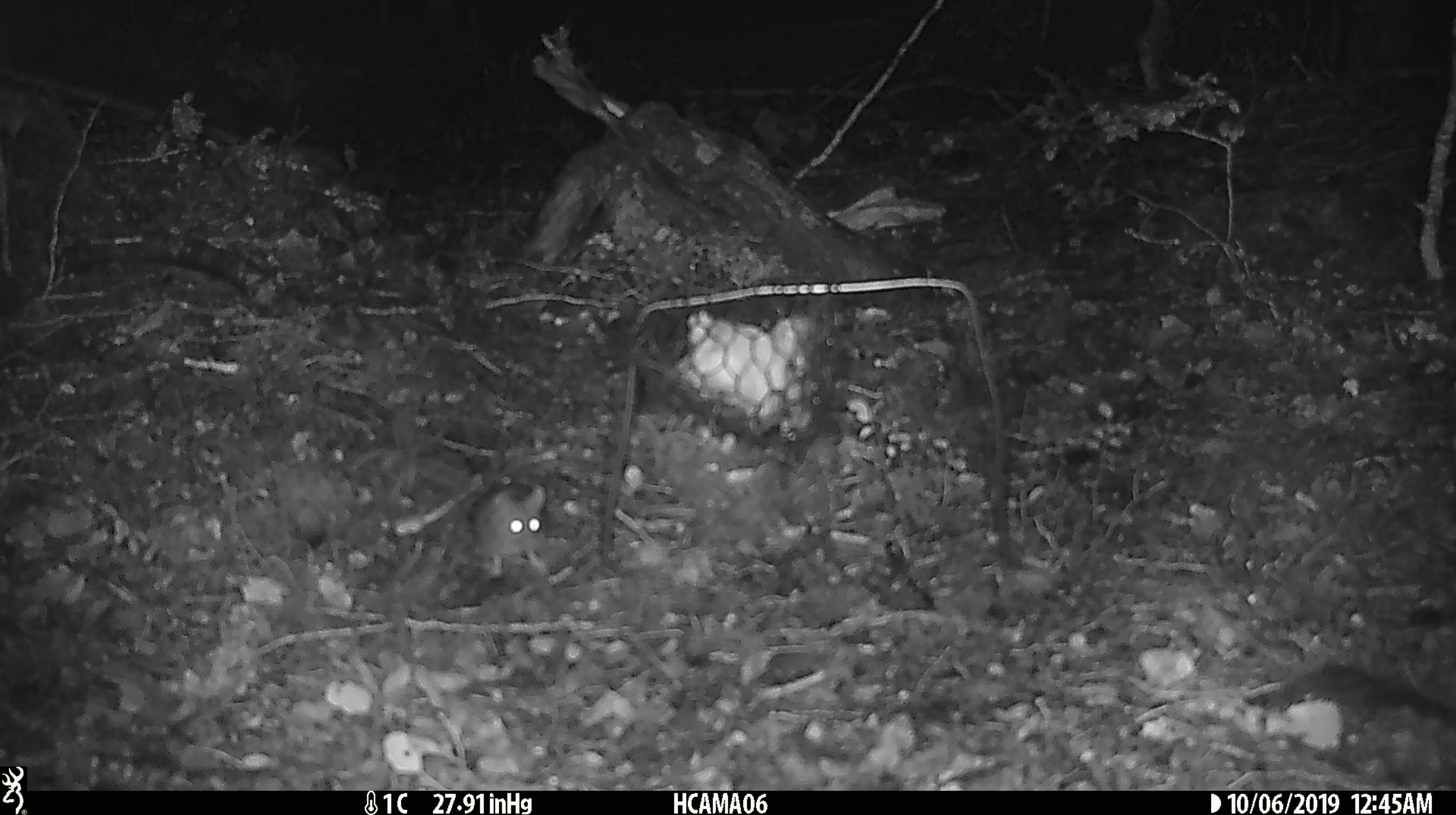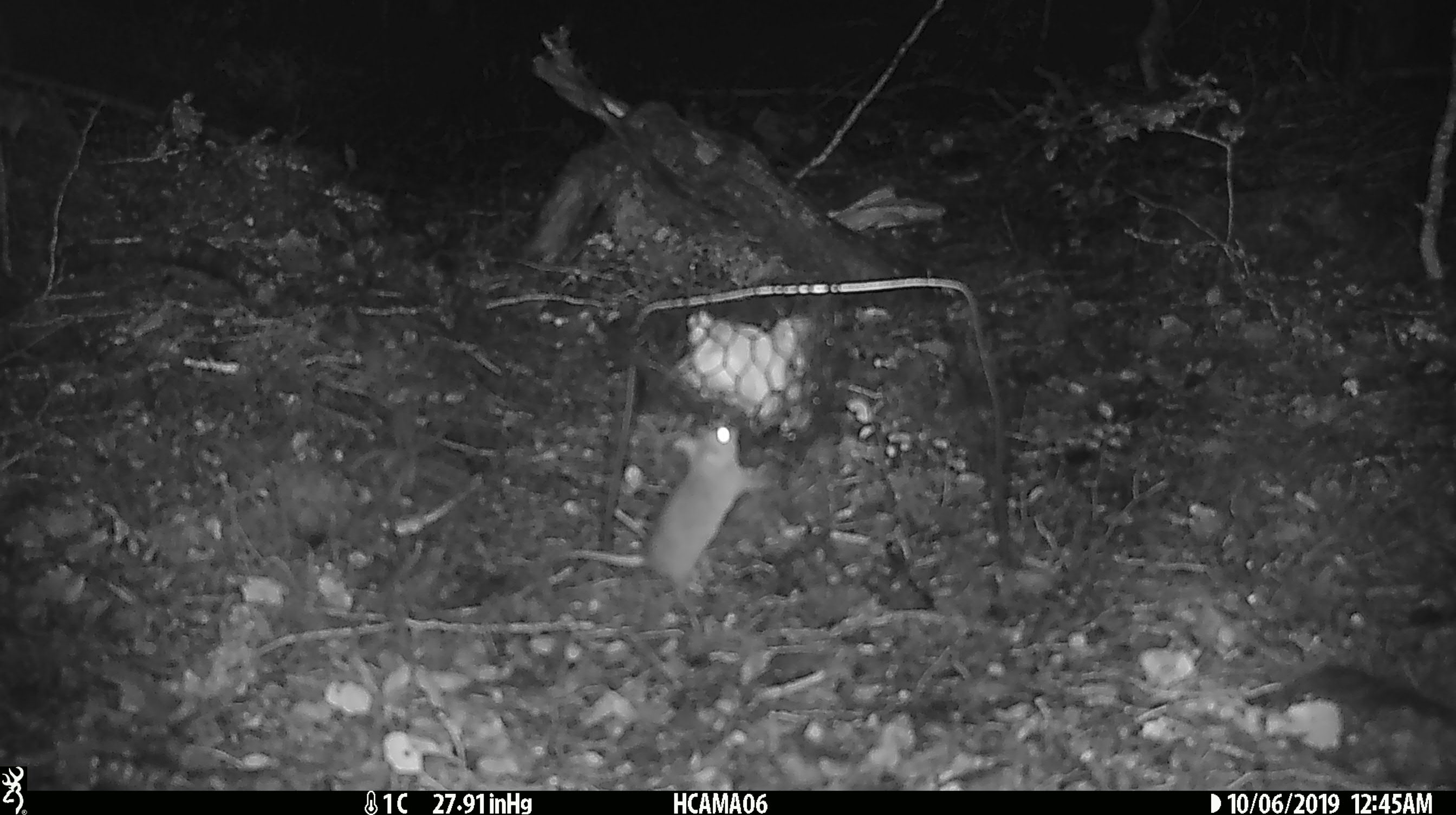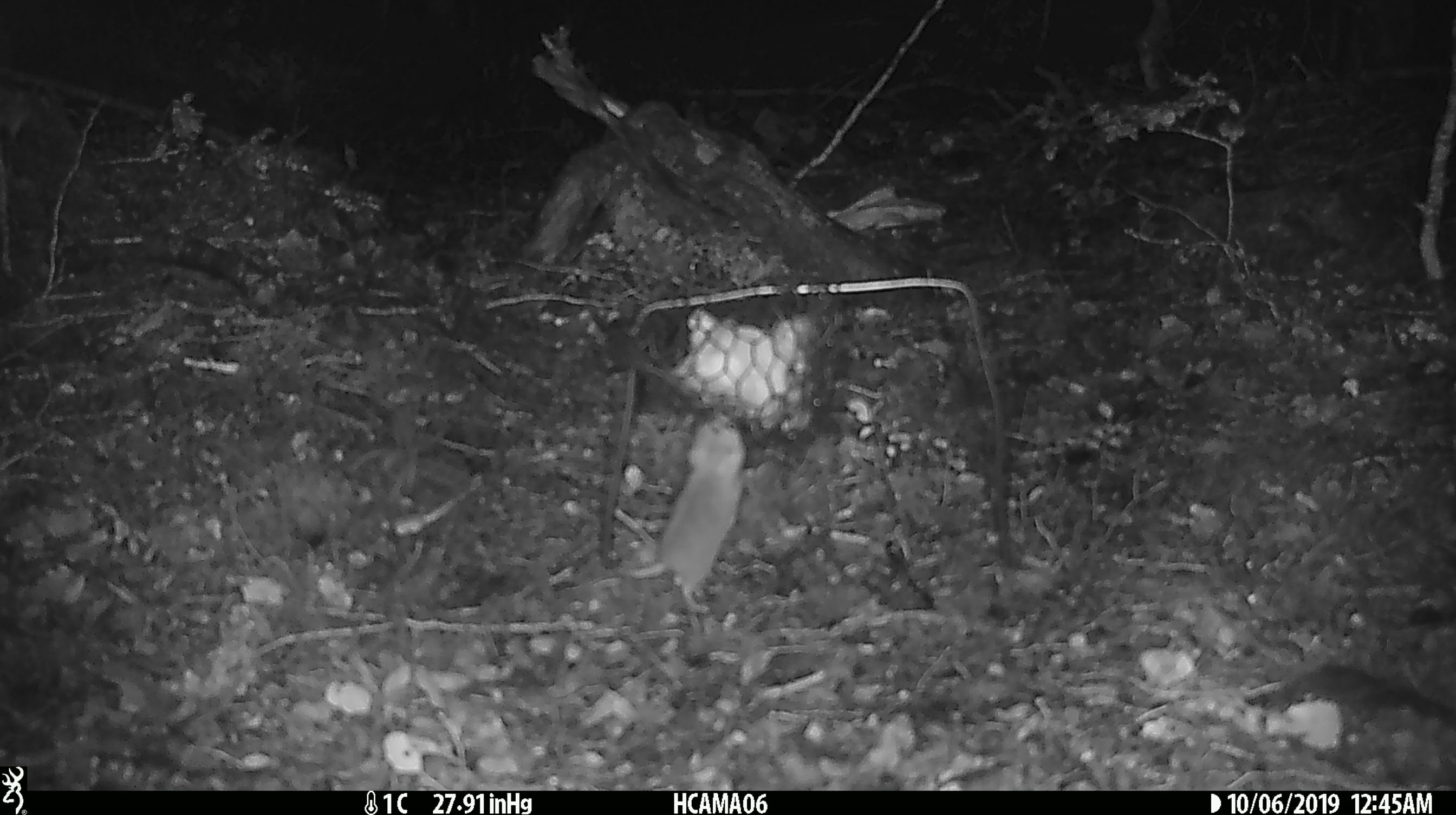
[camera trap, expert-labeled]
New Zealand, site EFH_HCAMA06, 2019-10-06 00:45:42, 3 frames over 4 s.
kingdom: Animalia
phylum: Chordata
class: Mammalia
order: Rodentia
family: Muridae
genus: Mus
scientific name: Mus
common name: mouse